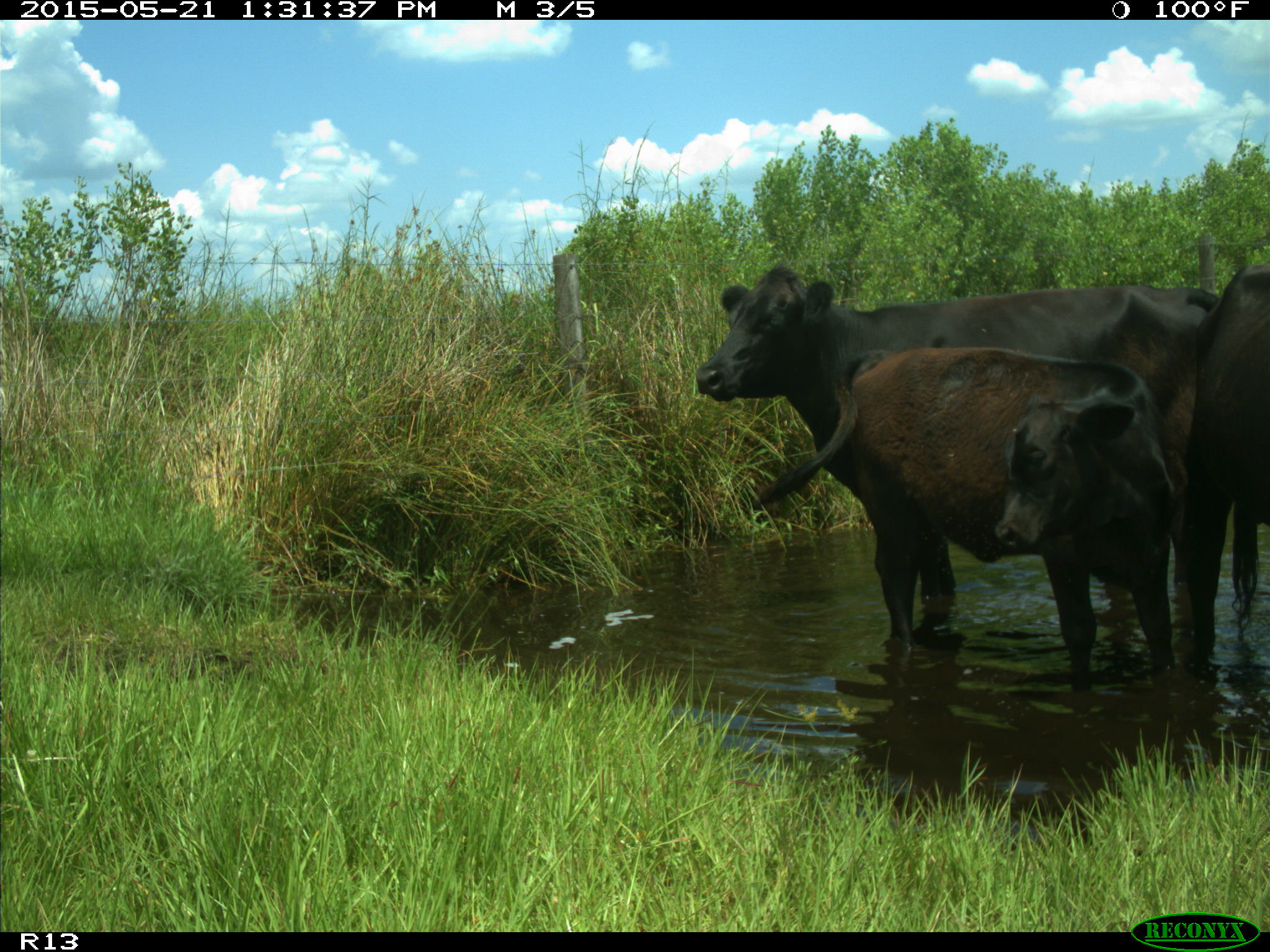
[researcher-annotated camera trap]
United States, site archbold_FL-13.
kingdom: Animalia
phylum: Chordata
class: Mammalia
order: Artiodactyla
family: Bovidae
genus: Bos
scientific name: Bos taurus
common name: domestic cow